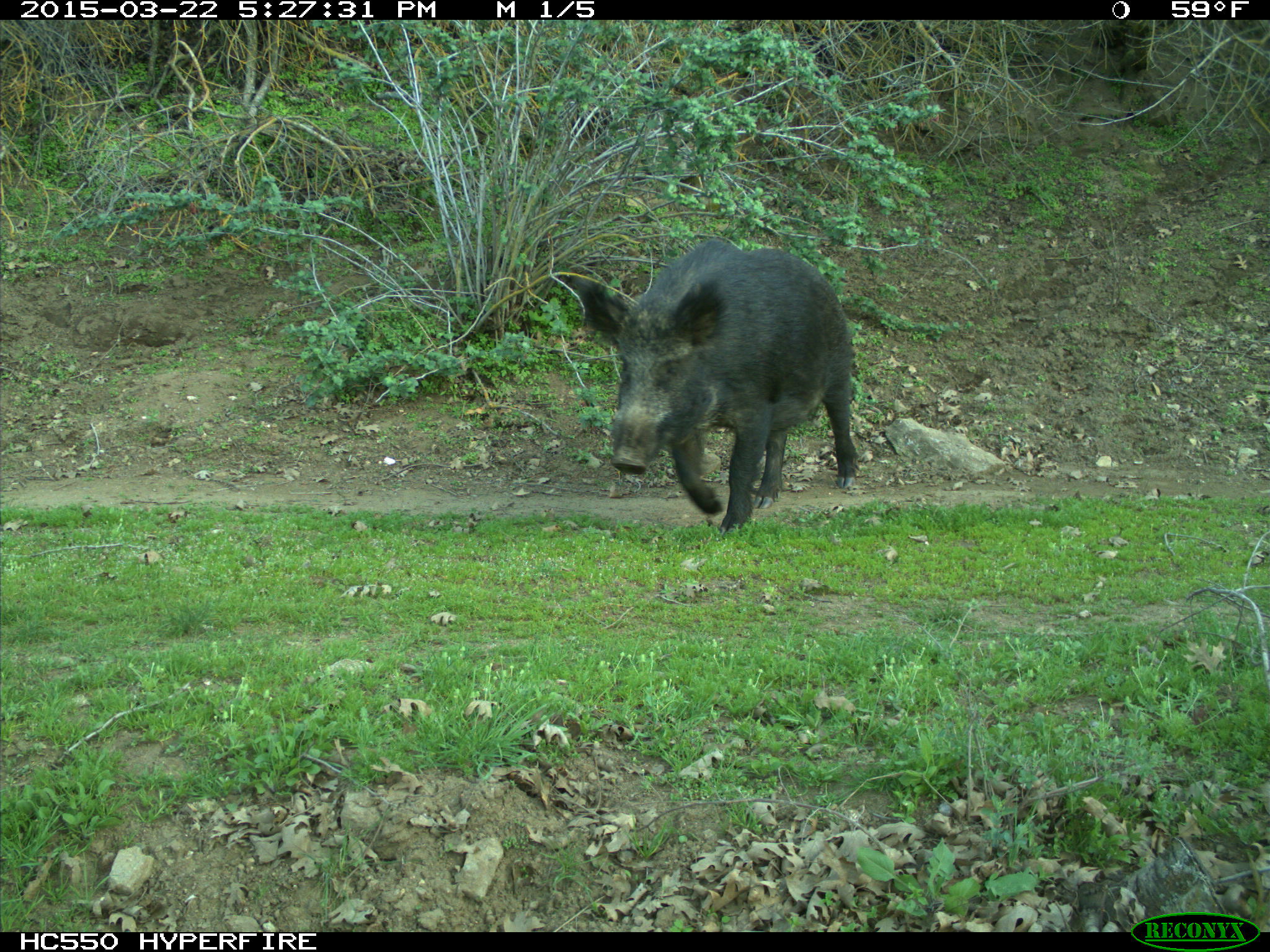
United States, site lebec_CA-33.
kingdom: Animalia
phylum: Chordata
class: Mammalia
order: Artiodactyla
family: Suidae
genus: Sus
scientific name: Sus scrofa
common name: wild boar